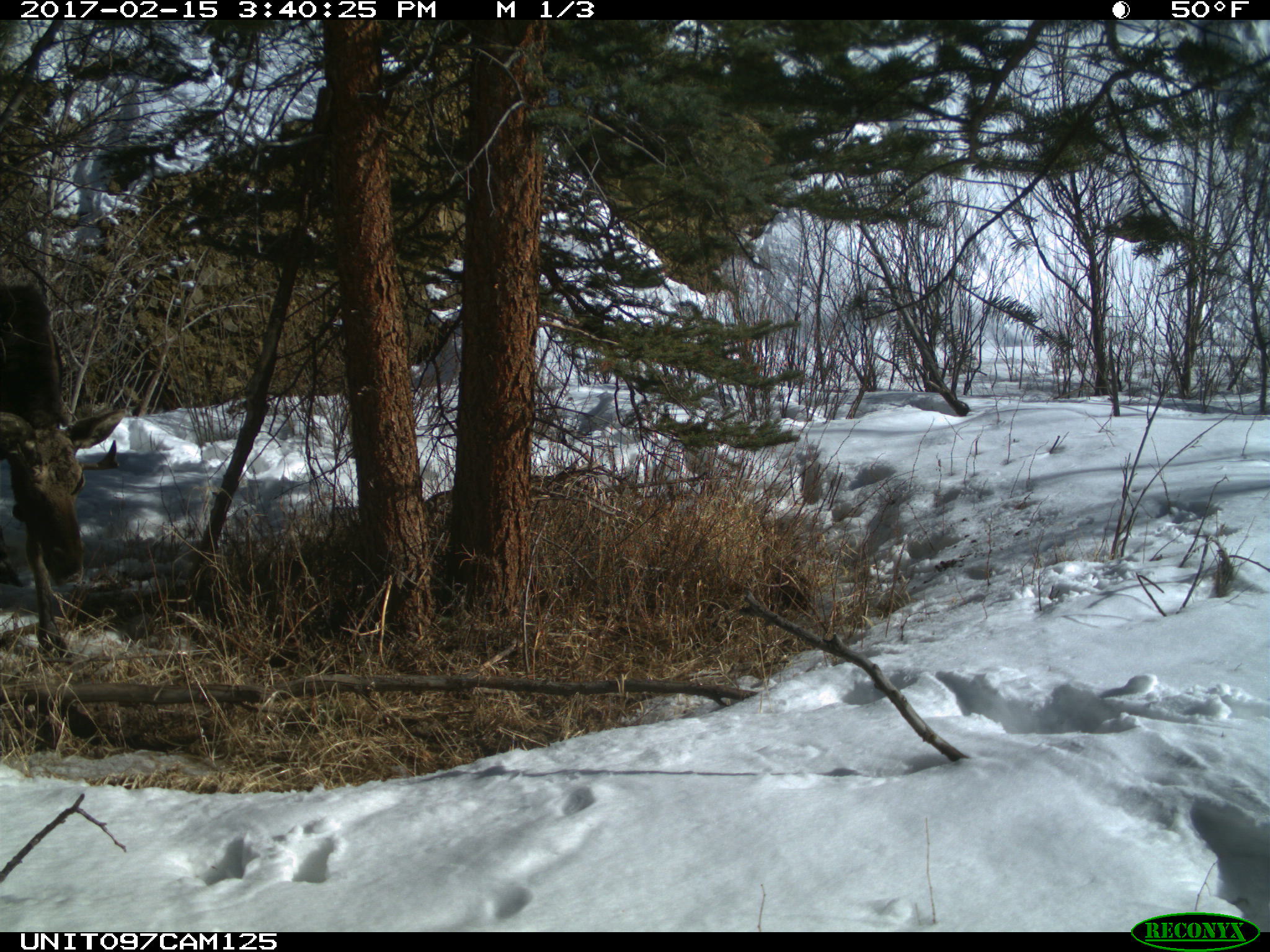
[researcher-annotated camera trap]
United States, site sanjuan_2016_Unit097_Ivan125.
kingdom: Animalia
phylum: Chordata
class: Mammalia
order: Artiodactyla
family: Cervidae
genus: Alces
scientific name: Alces alces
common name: moose